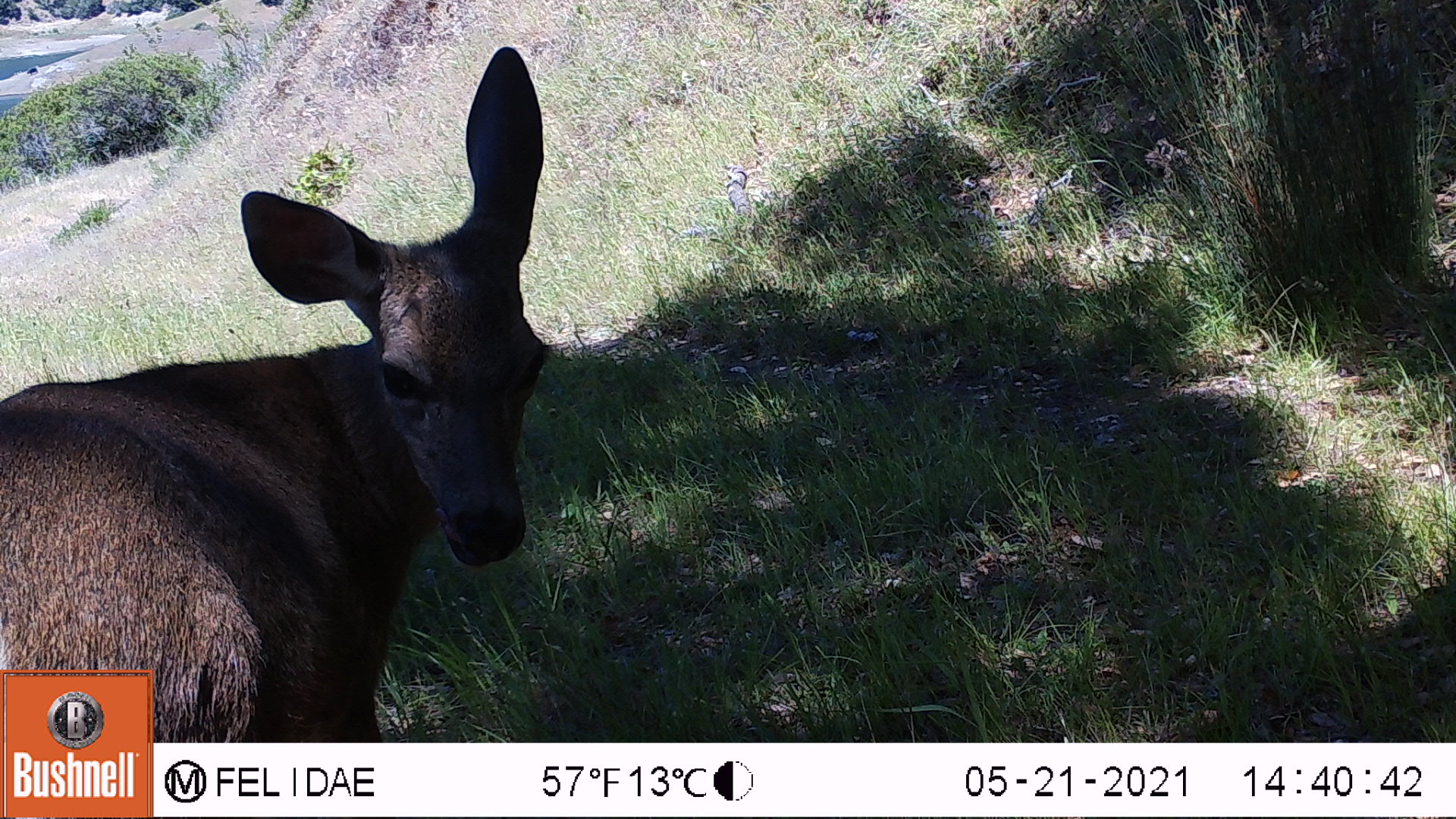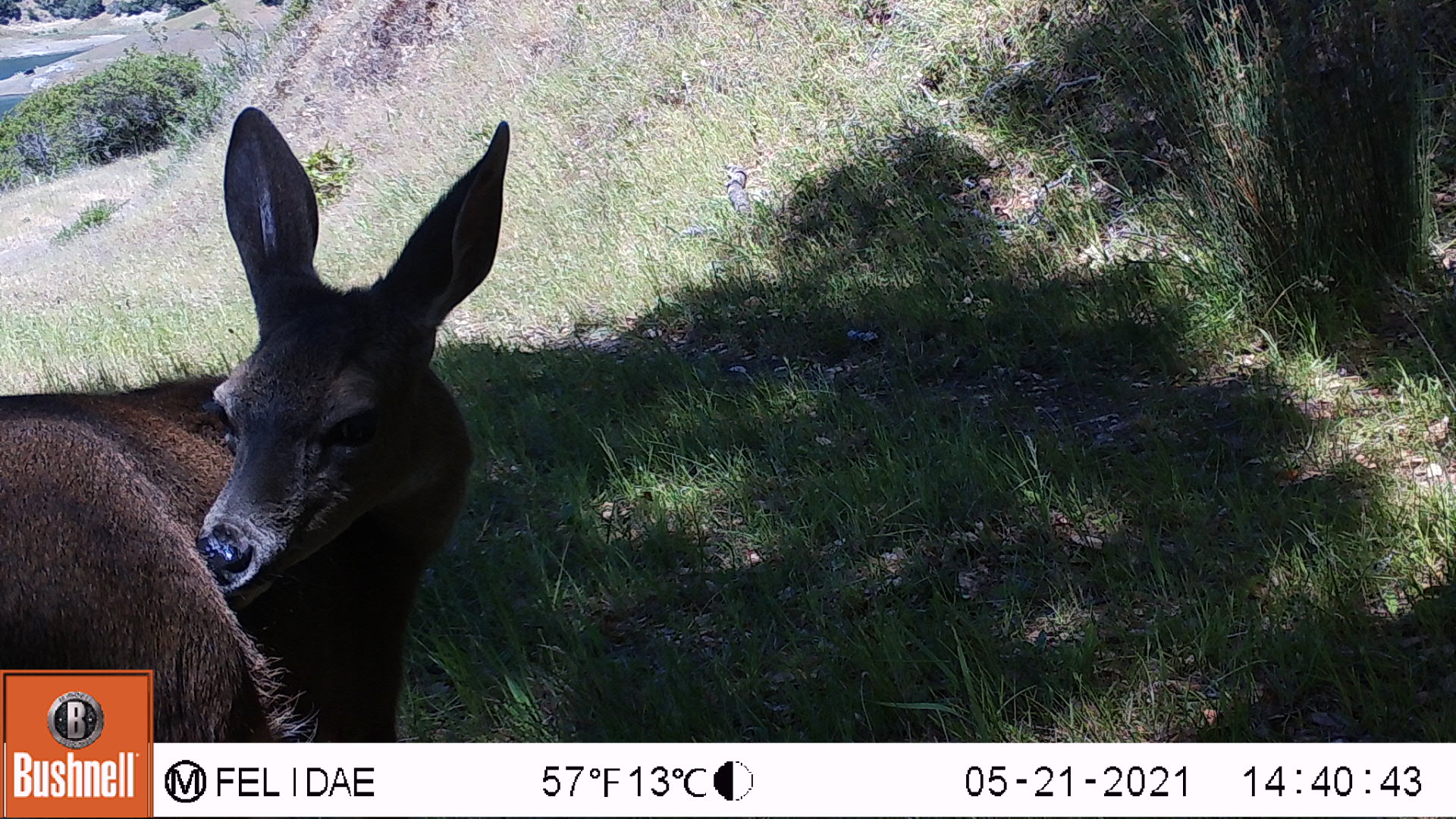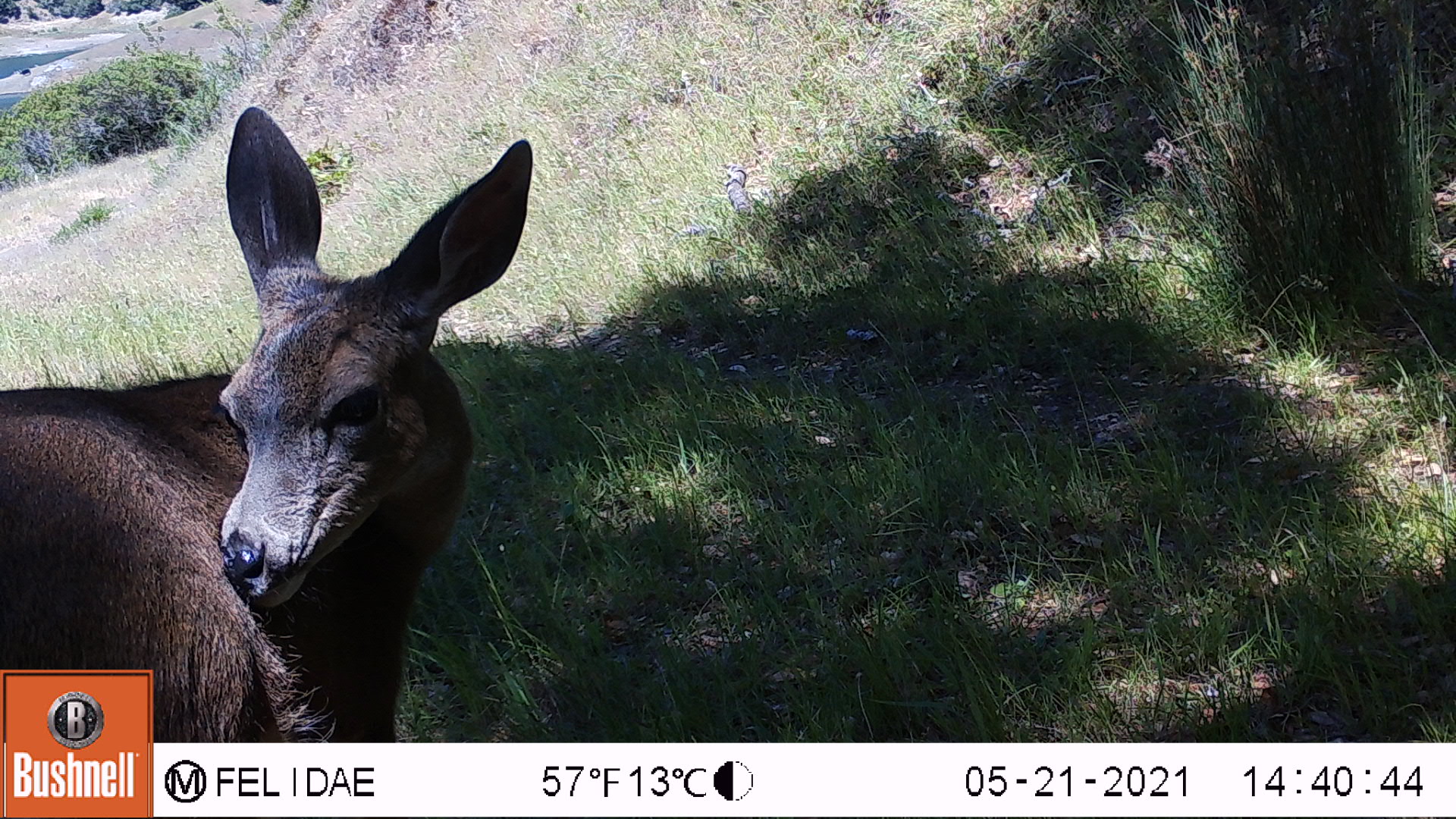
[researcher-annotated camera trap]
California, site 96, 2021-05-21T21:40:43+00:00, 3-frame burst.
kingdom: Animalia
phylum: Chordata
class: Mammalia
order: Artiodactyla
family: Cervidae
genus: Odocoileus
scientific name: Odocoileus hemionus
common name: mule deer